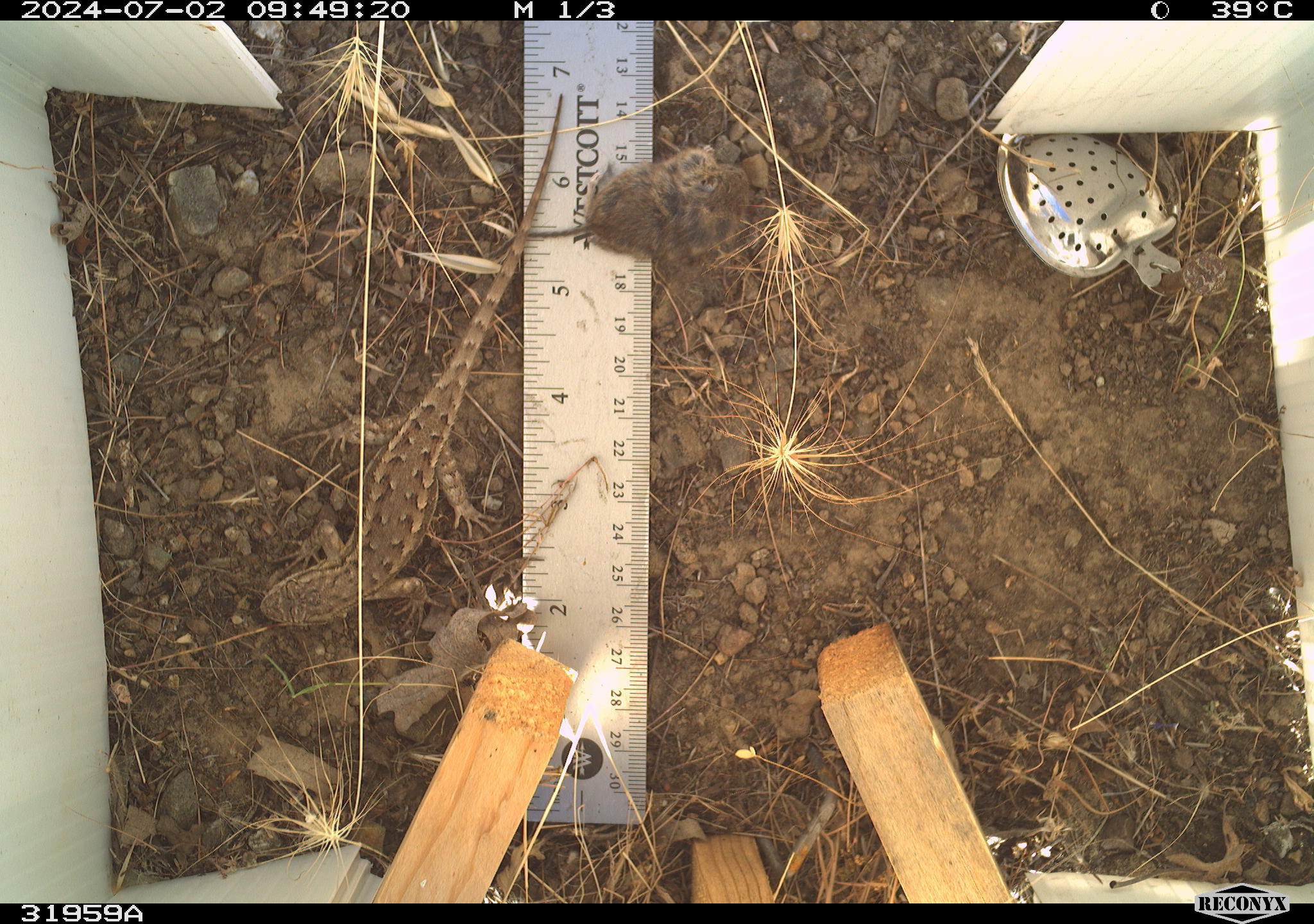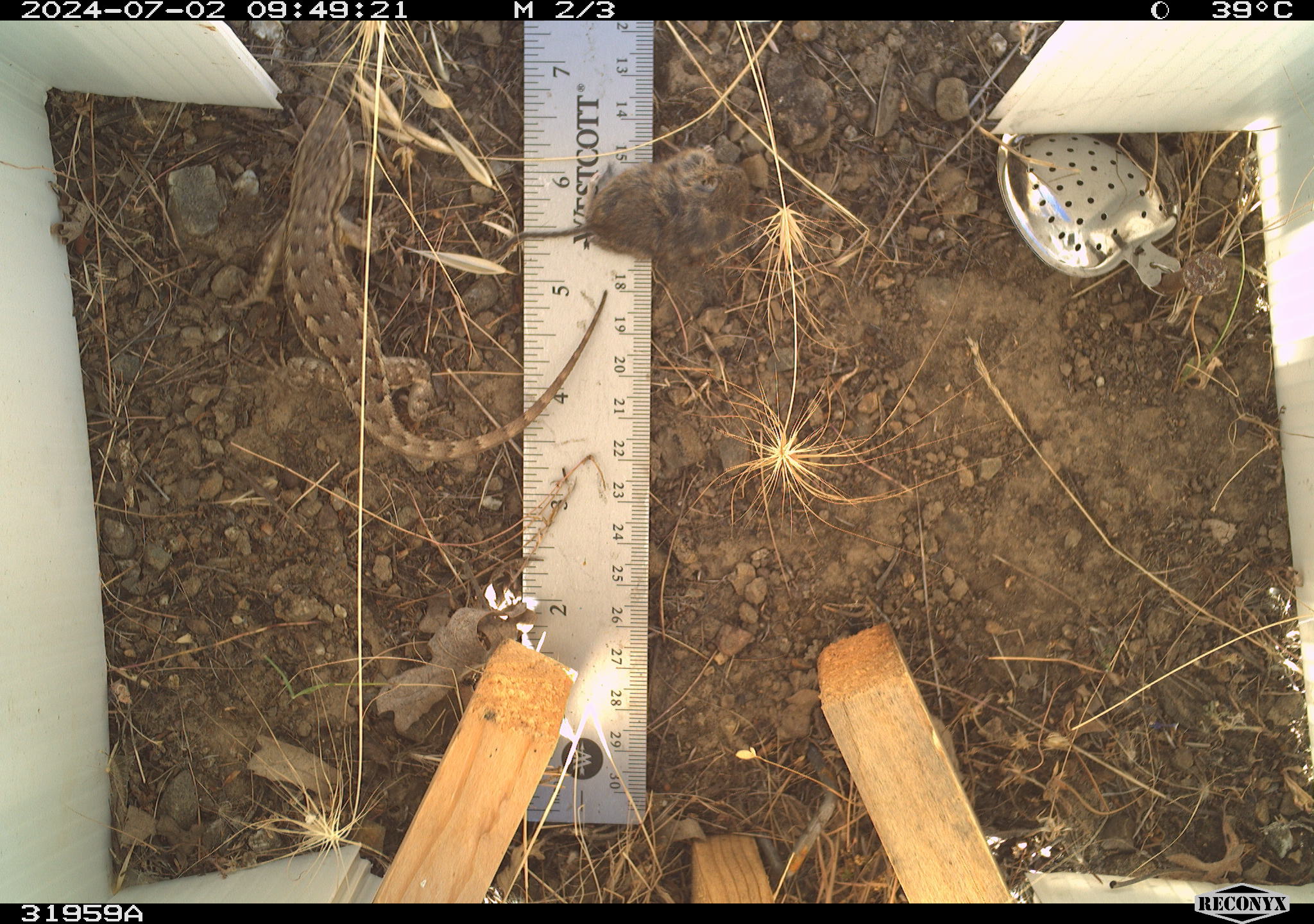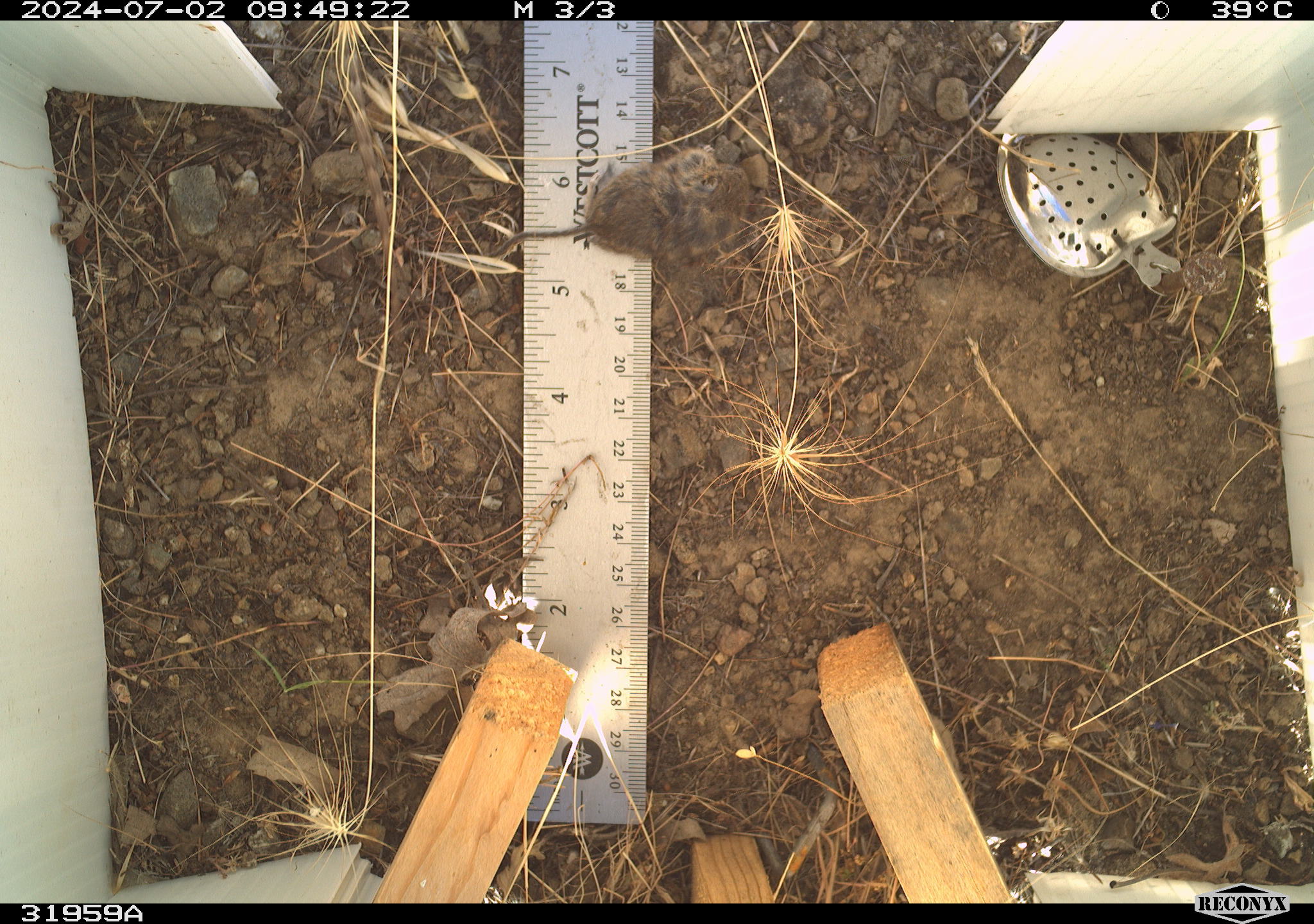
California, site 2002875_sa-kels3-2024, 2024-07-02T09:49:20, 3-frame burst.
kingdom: Animalia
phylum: Chordata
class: Reptilia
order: Squamata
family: Phrynosomatidae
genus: Sceloporus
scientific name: Sceloporus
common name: spiny lizards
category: sceloporus species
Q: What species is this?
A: Sceloporus species (spiny lizards) (Sceloporus).